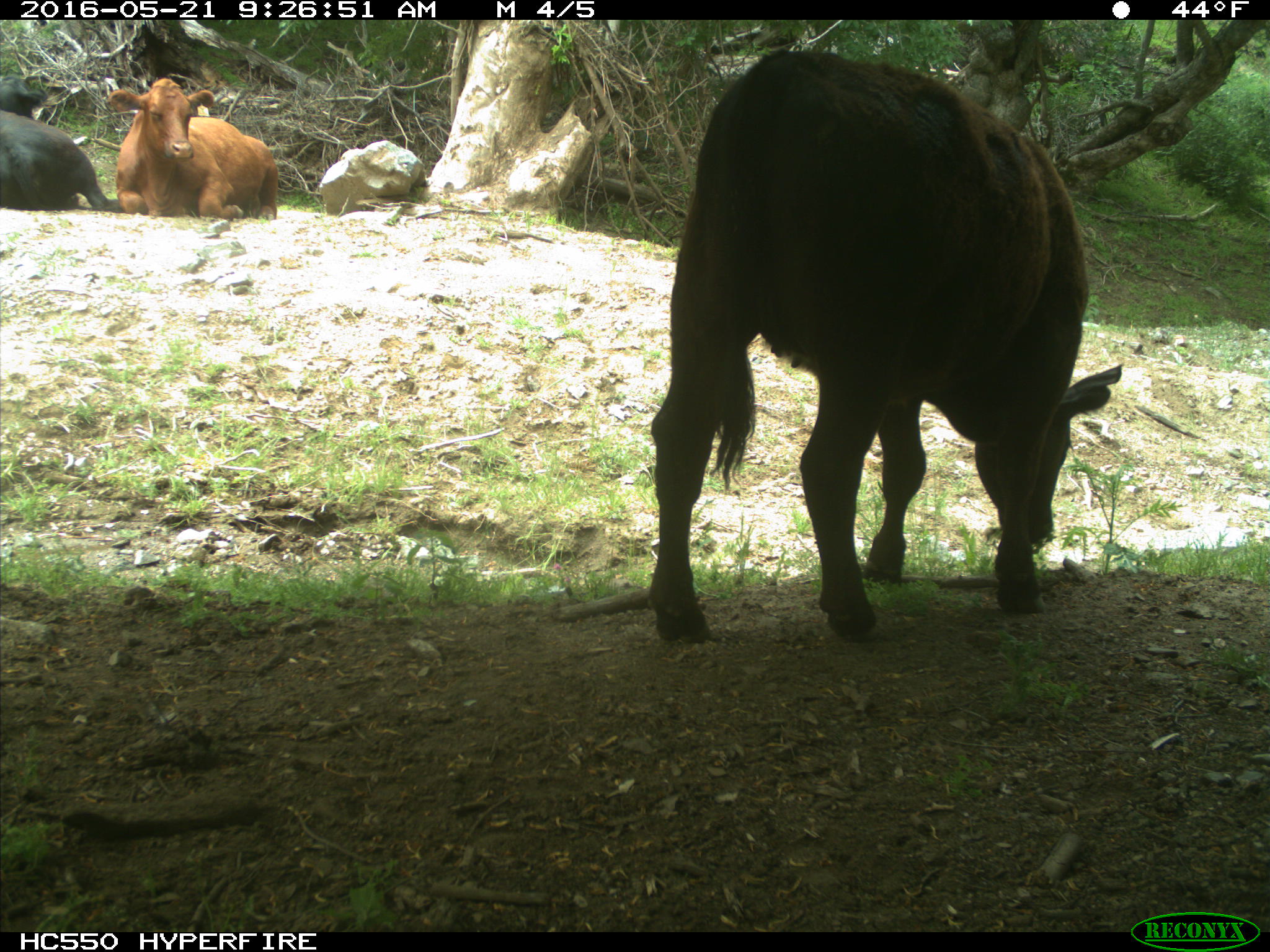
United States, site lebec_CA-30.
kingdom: Animalia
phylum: Chordata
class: Mammalia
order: Artiodactyla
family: Bovidae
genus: Bos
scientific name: Bos taurus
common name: domestic cow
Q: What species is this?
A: Bos taurus (domestic cow).